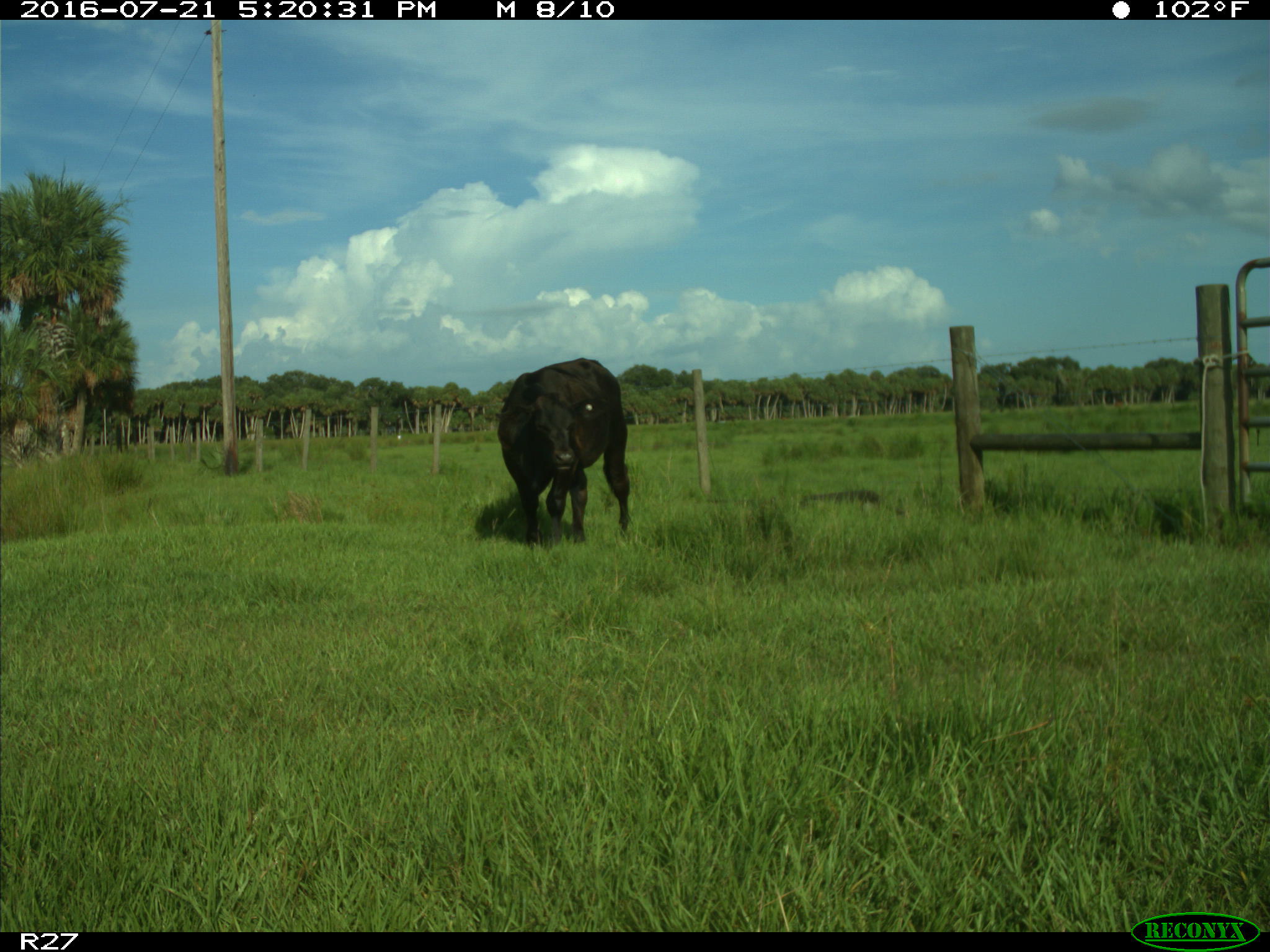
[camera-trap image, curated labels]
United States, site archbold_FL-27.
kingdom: Animalia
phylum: Chordata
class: Mammalia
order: Artiodactyla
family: Bovidae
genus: Bos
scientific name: Bos taurus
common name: domestic cow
Bos taurus (domestic cow).